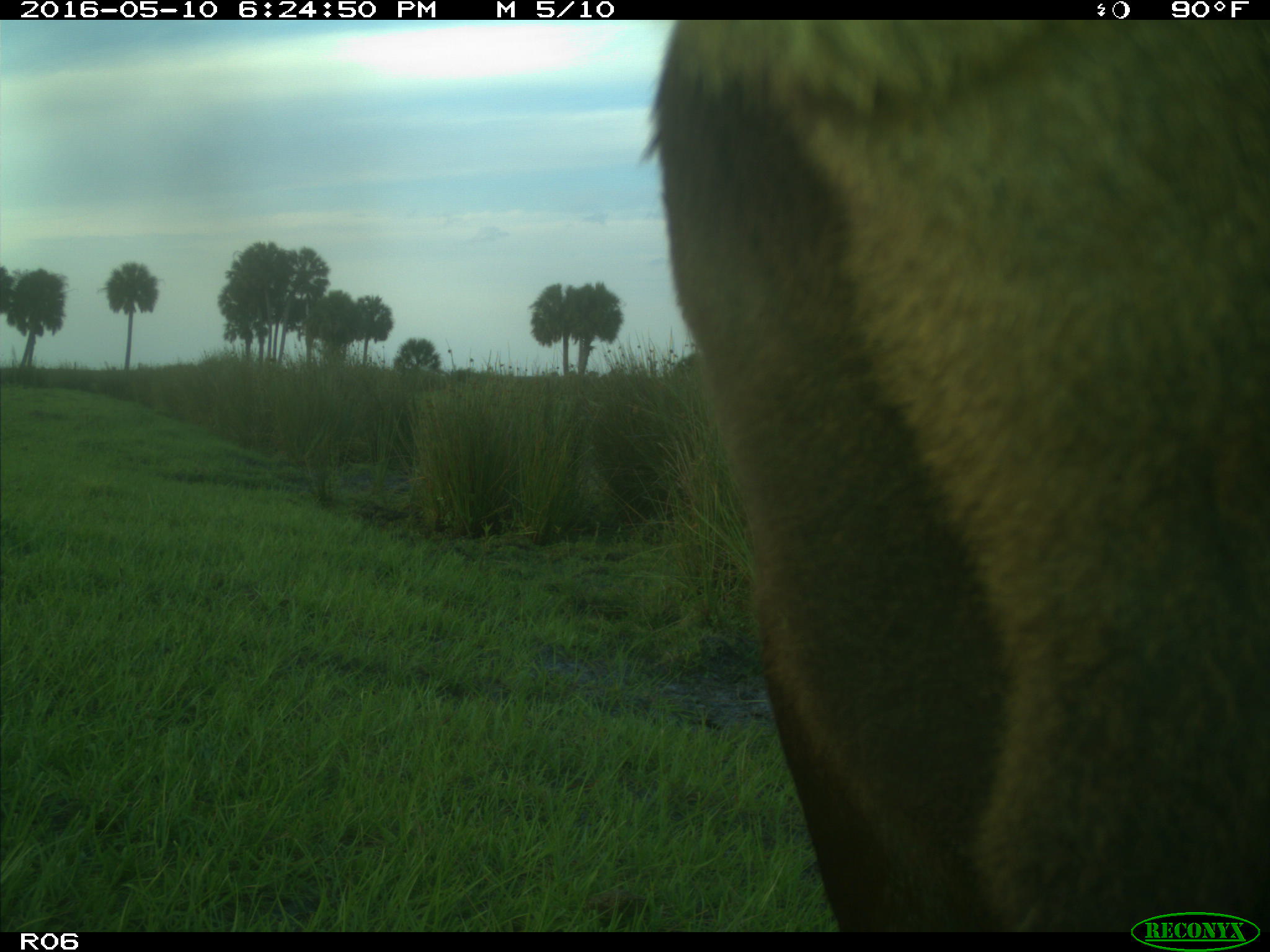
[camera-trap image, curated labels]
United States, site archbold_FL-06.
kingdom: Animalia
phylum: Chordata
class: Mammalia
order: Artiodactyla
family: Bovidae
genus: Bos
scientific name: Bos taurus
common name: domestic cow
Bos taurus (domestic cow).